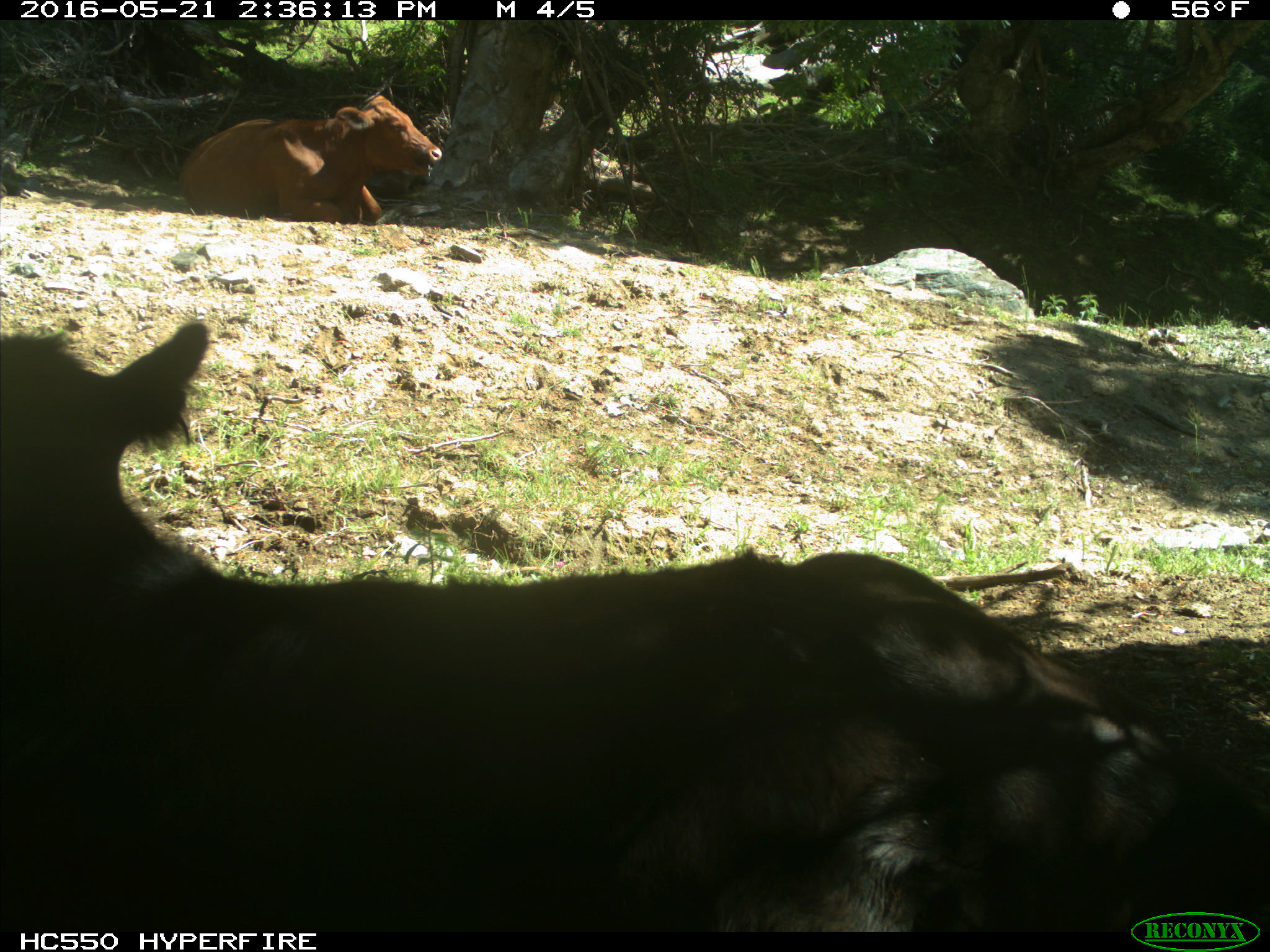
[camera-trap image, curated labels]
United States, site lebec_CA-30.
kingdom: Animalia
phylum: Chordata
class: Mammalia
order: Artiodactyla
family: Bovidae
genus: Bos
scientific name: Bos taurus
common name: domestic cow